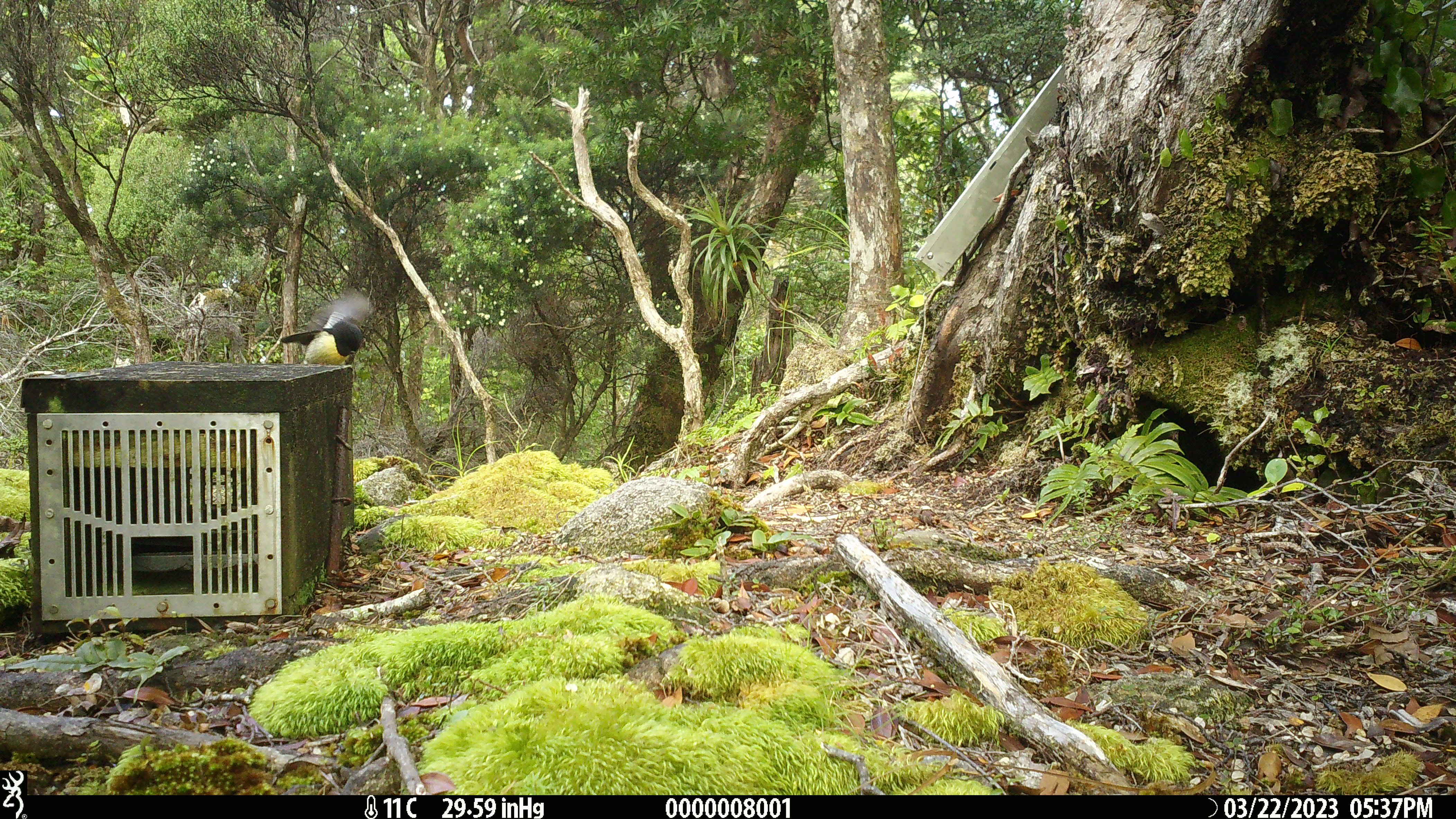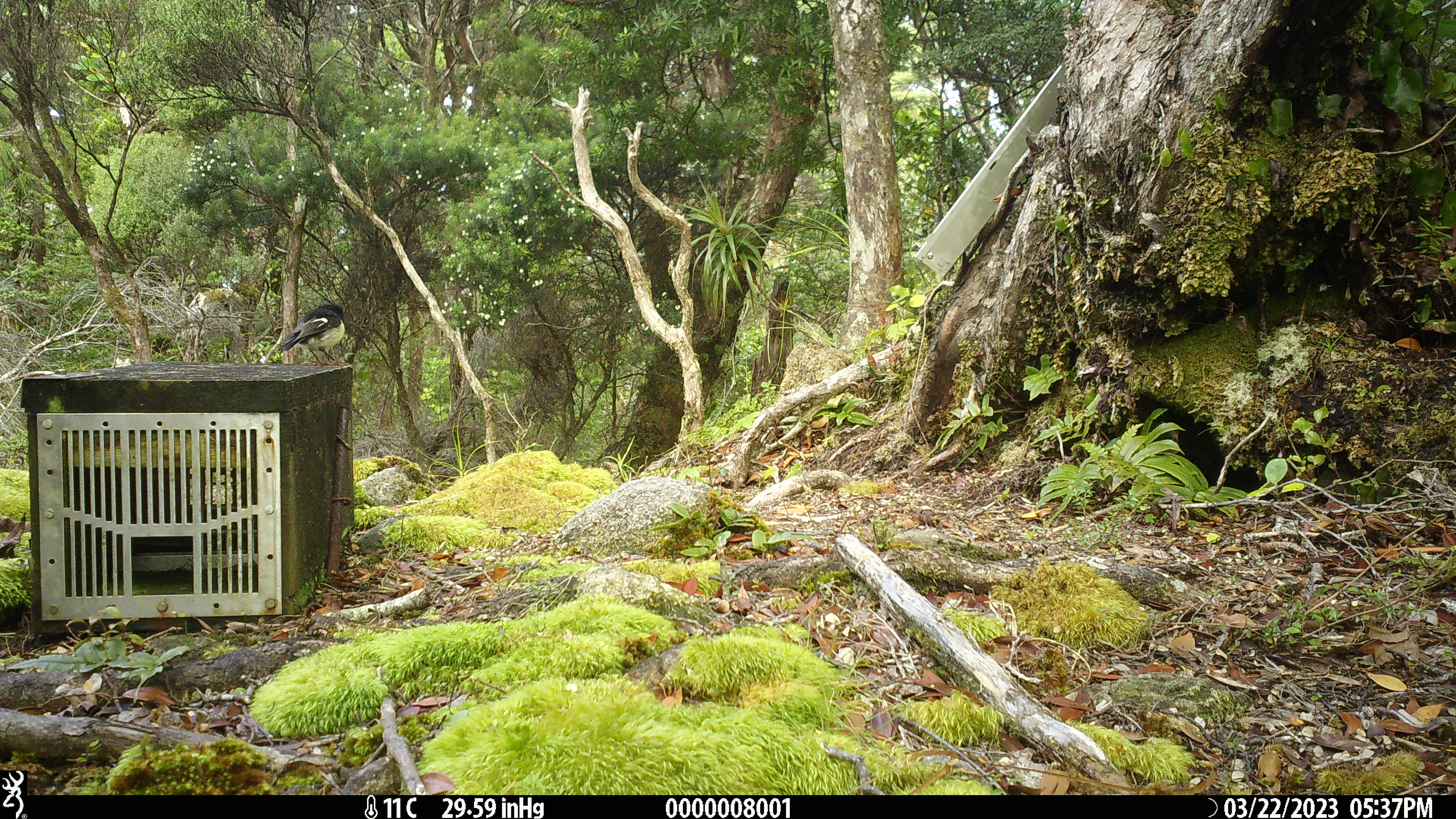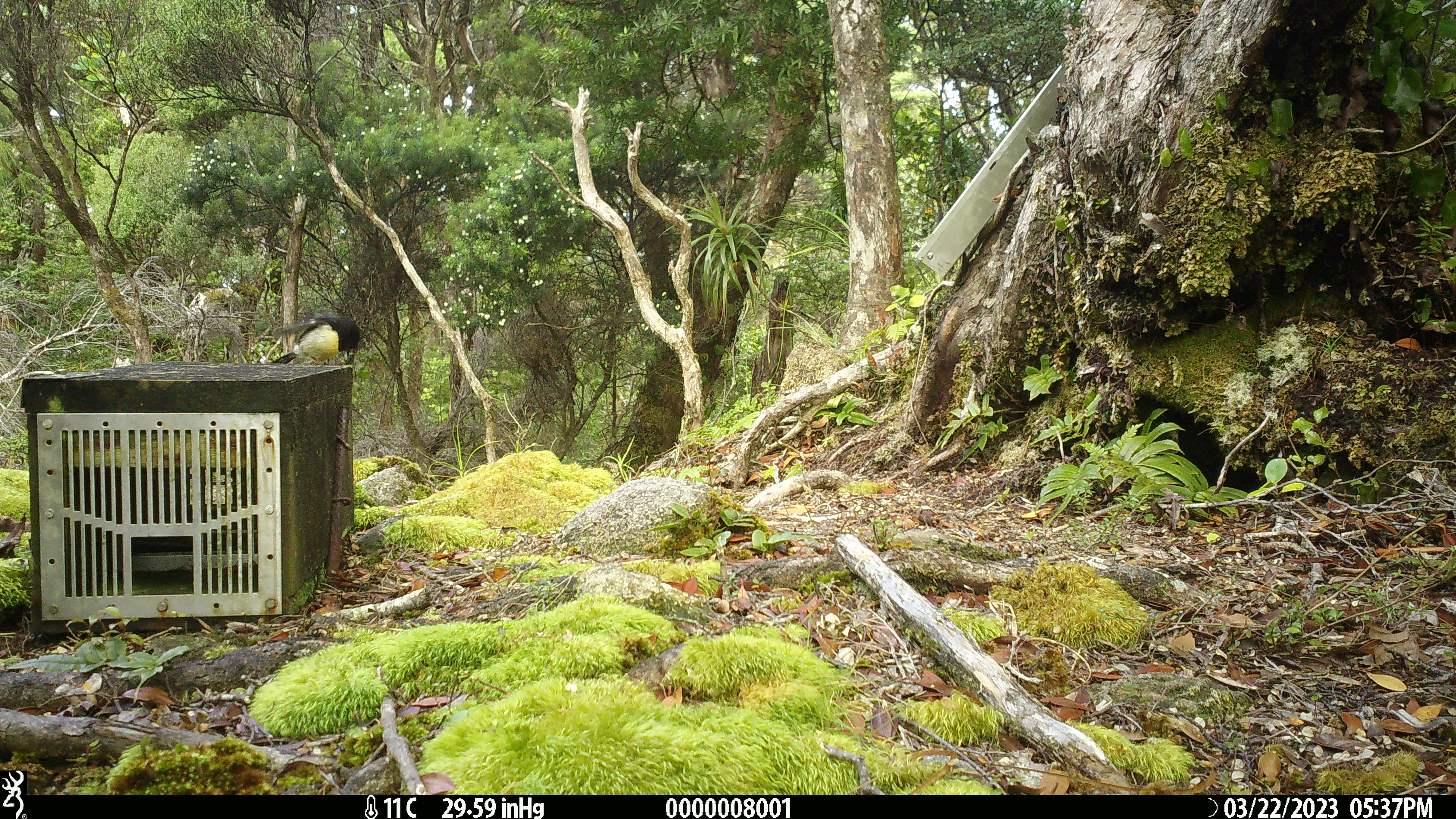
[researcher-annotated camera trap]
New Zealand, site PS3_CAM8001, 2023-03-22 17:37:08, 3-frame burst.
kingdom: Animalia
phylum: Chordata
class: Aves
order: Passeriformes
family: Petroicidae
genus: Petroica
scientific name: Petroica macrocephala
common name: tomtit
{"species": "tomtit (Petroica macrocephala)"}